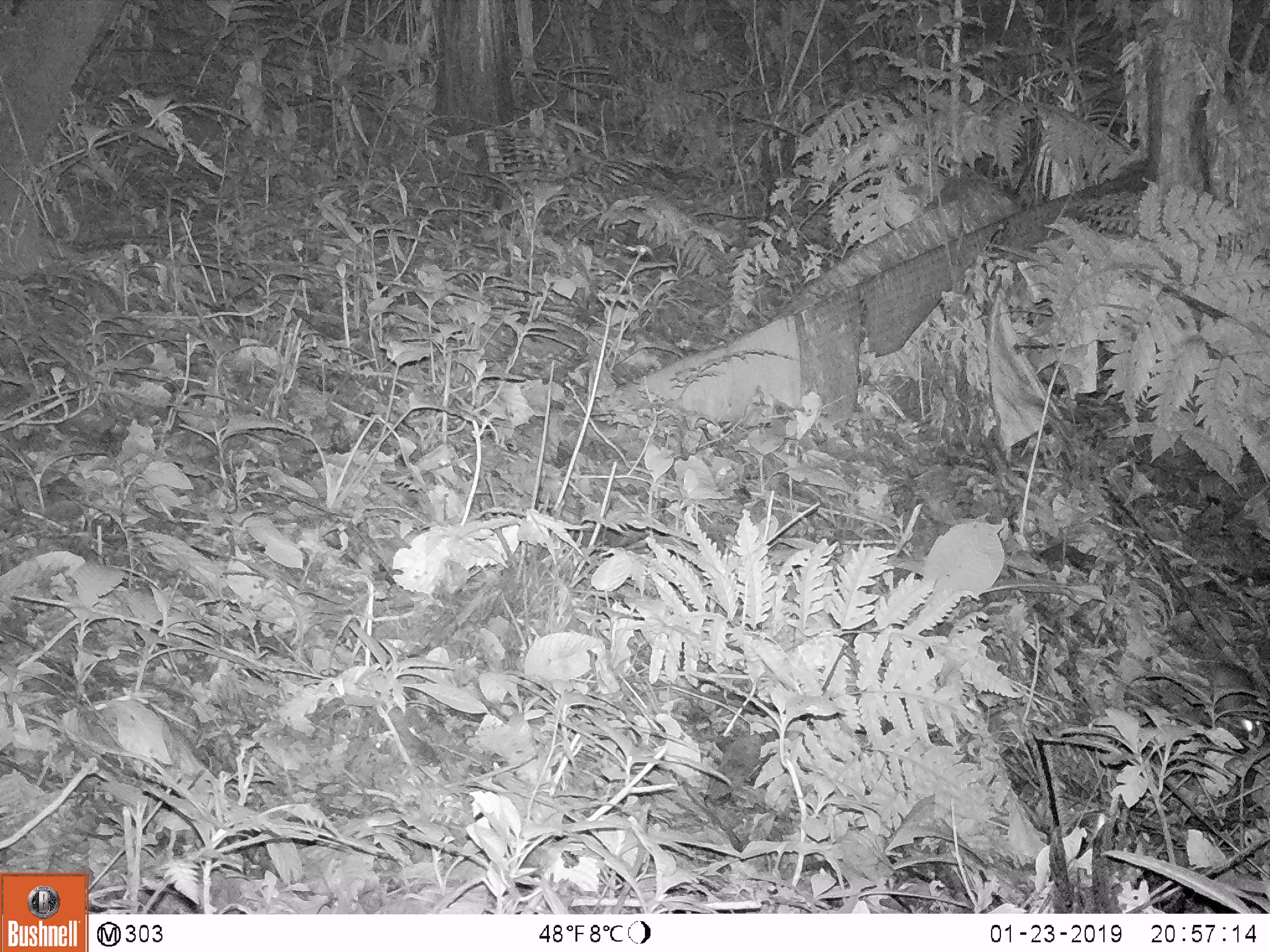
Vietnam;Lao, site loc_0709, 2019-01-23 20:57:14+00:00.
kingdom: Animalia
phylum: Chordata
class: Mammalia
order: Rodentia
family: Muridae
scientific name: Muridae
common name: old-world mice and rats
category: unidentified murid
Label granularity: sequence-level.